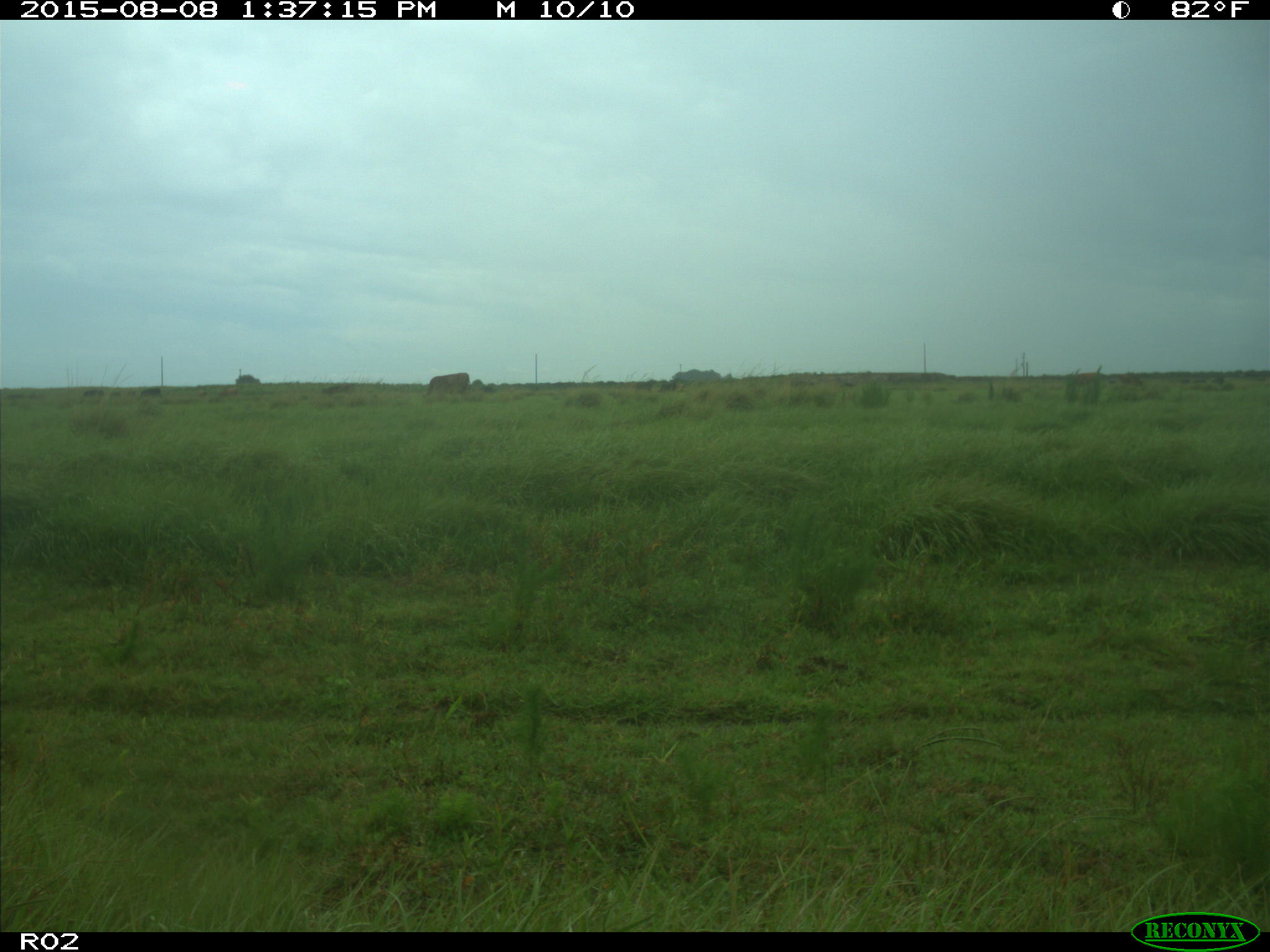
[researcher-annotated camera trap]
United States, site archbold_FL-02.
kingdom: Animalia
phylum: Chordata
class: Mammalia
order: Artiodactyla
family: Bovidae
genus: Bos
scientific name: Bos taurus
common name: domestic cow